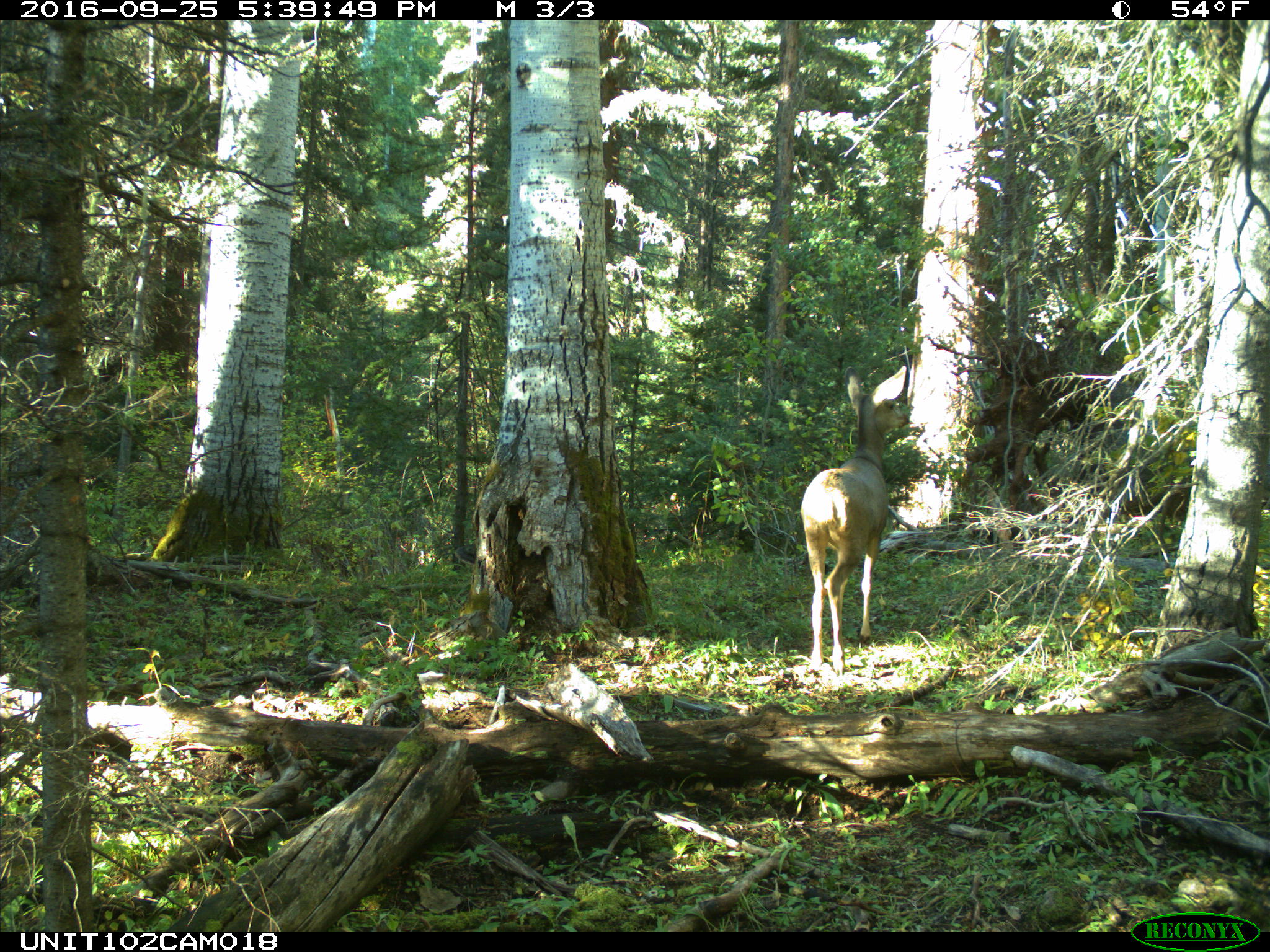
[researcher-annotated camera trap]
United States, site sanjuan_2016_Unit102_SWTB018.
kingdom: Animalia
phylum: Chordata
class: Mammalia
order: Artiodactyla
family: Cervidae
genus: Odocoileus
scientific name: Odocoileus hemionus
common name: mule deer